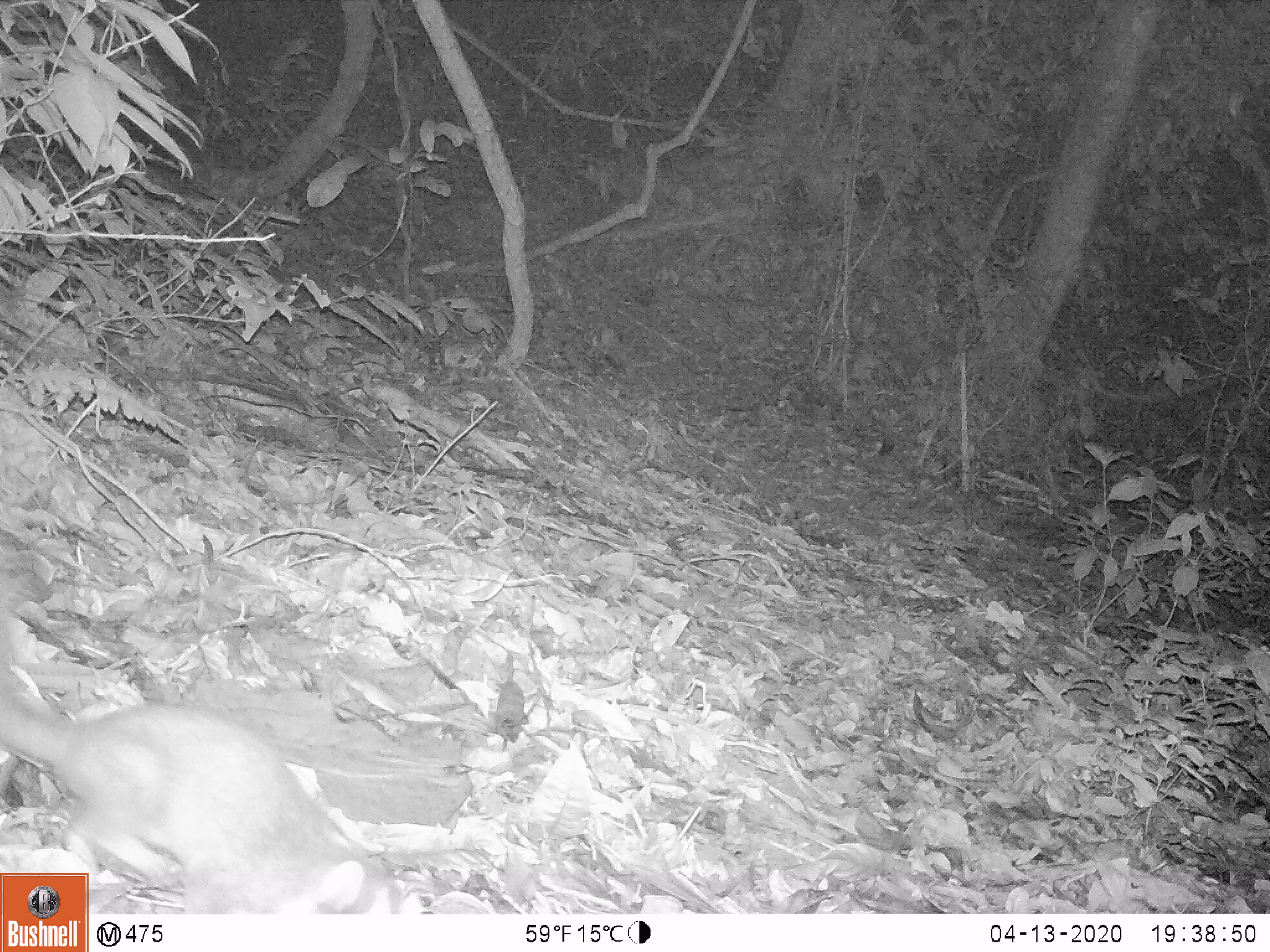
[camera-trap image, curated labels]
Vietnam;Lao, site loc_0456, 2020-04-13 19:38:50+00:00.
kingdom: Animalia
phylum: Chordata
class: Mammalia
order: Carnivora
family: Mustelidae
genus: Melogale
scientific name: Melogale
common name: ferret badger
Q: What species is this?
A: Ferret badger (Melogale).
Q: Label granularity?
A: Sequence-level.